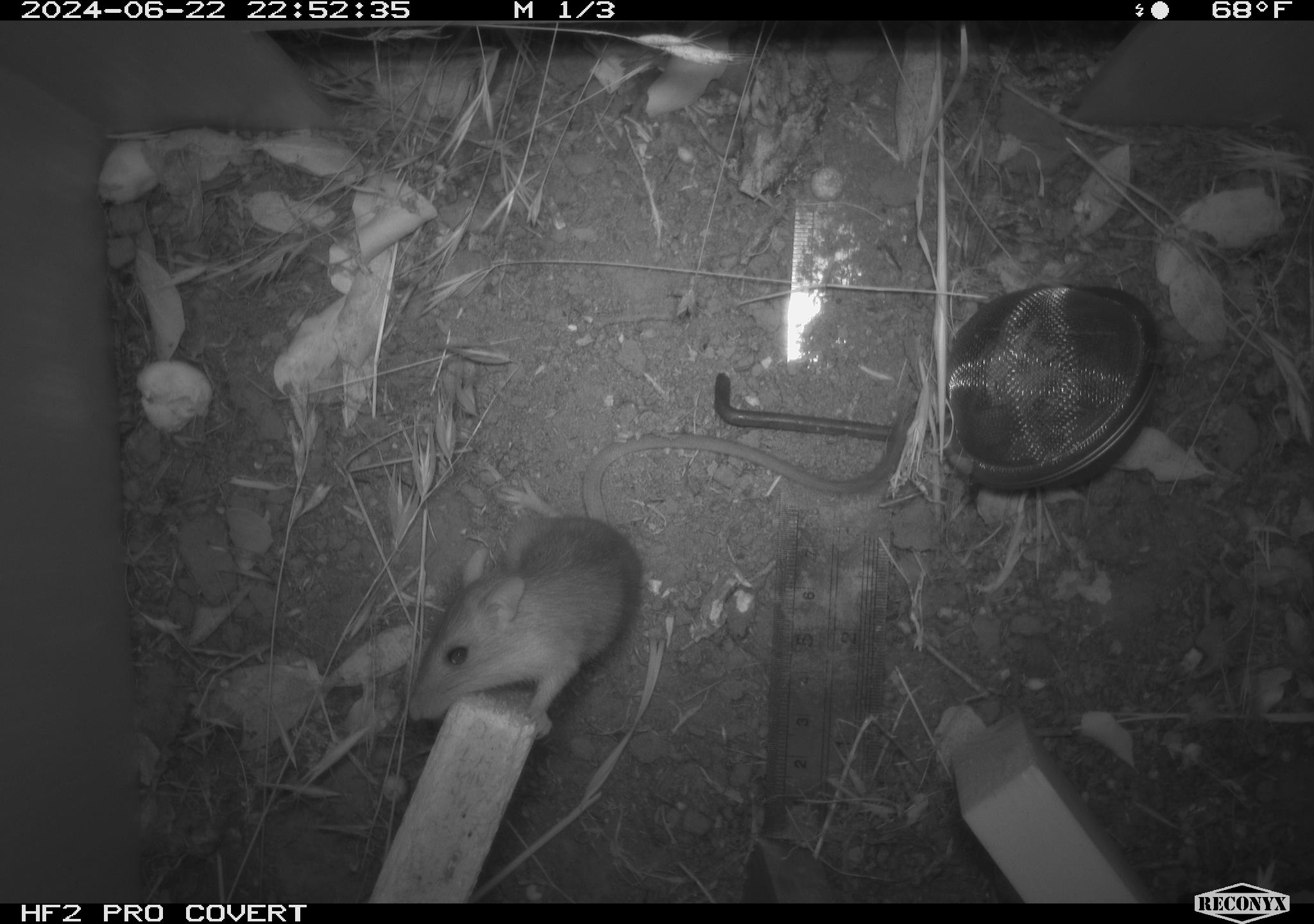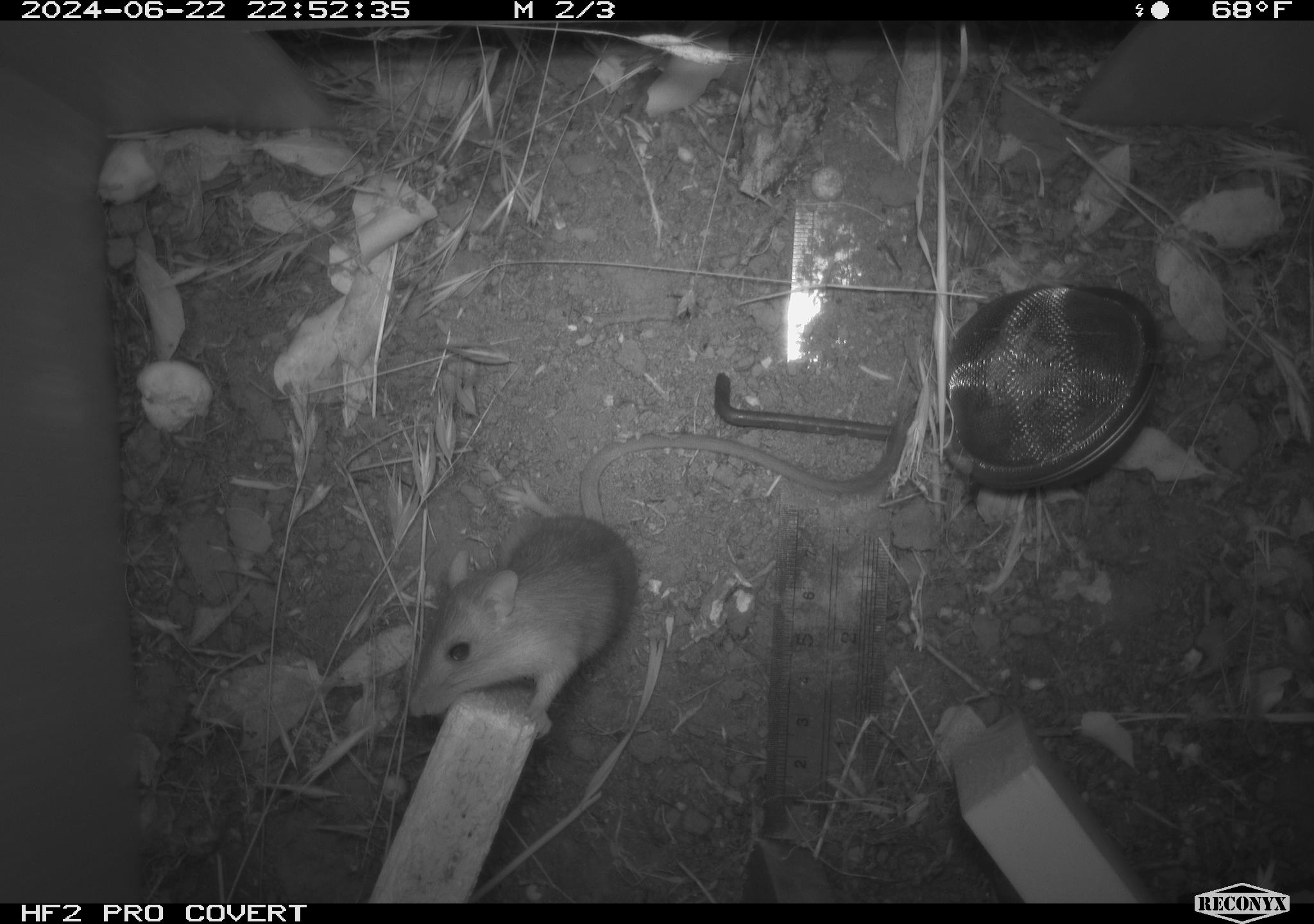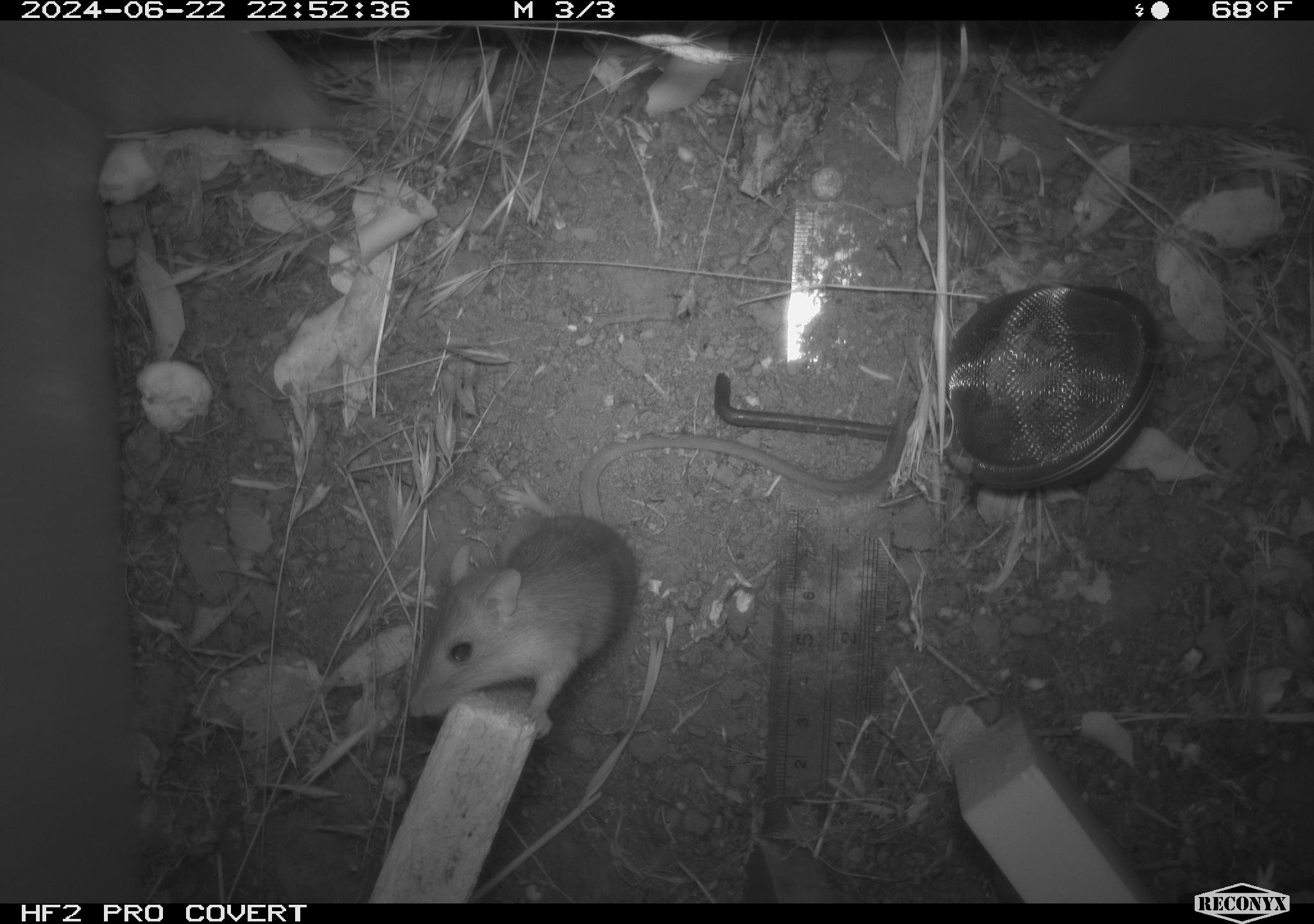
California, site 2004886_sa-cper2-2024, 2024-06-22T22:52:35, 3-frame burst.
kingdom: Animalia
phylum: Chordata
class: Mammalia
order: Rodentia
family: Heteromyidae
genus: Dipodomys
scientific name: Dipodomys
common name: kangaroo rats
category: dipodomys species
Dipodomys species (kangaroo rats) (Dipodomys).